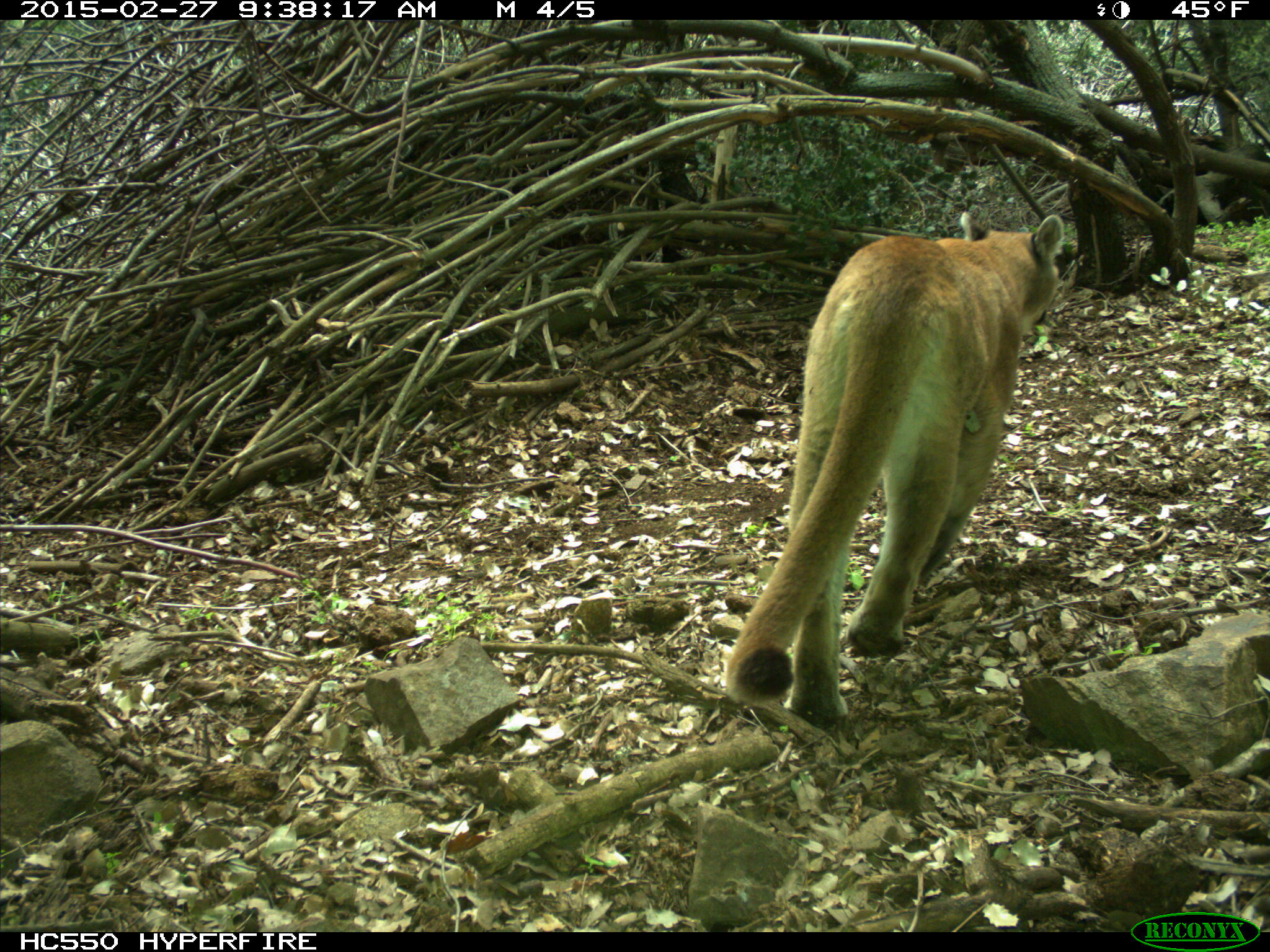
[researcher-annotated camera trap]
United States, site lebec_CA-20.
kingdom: Animalia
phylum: Chordata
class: Mammalia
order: Carnivora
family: Felidae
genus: Puma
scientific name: Puma concolor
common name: mountain lion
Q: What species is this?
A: Puma concolor (mountain lion).